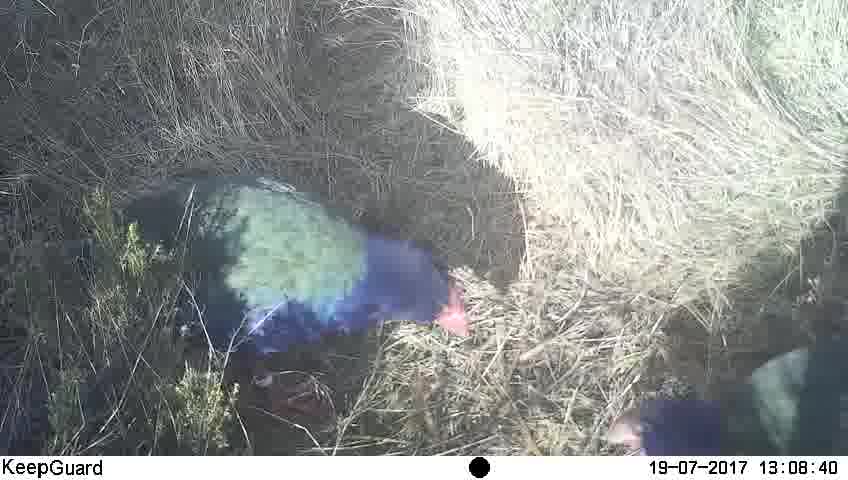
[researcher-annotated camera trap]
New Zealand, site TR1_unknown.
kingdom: Animalia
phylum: Chordata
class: Aves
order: Gruiformes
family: Rallidae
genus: Porphyrio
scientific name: Porphyrio mantelli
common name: takahe